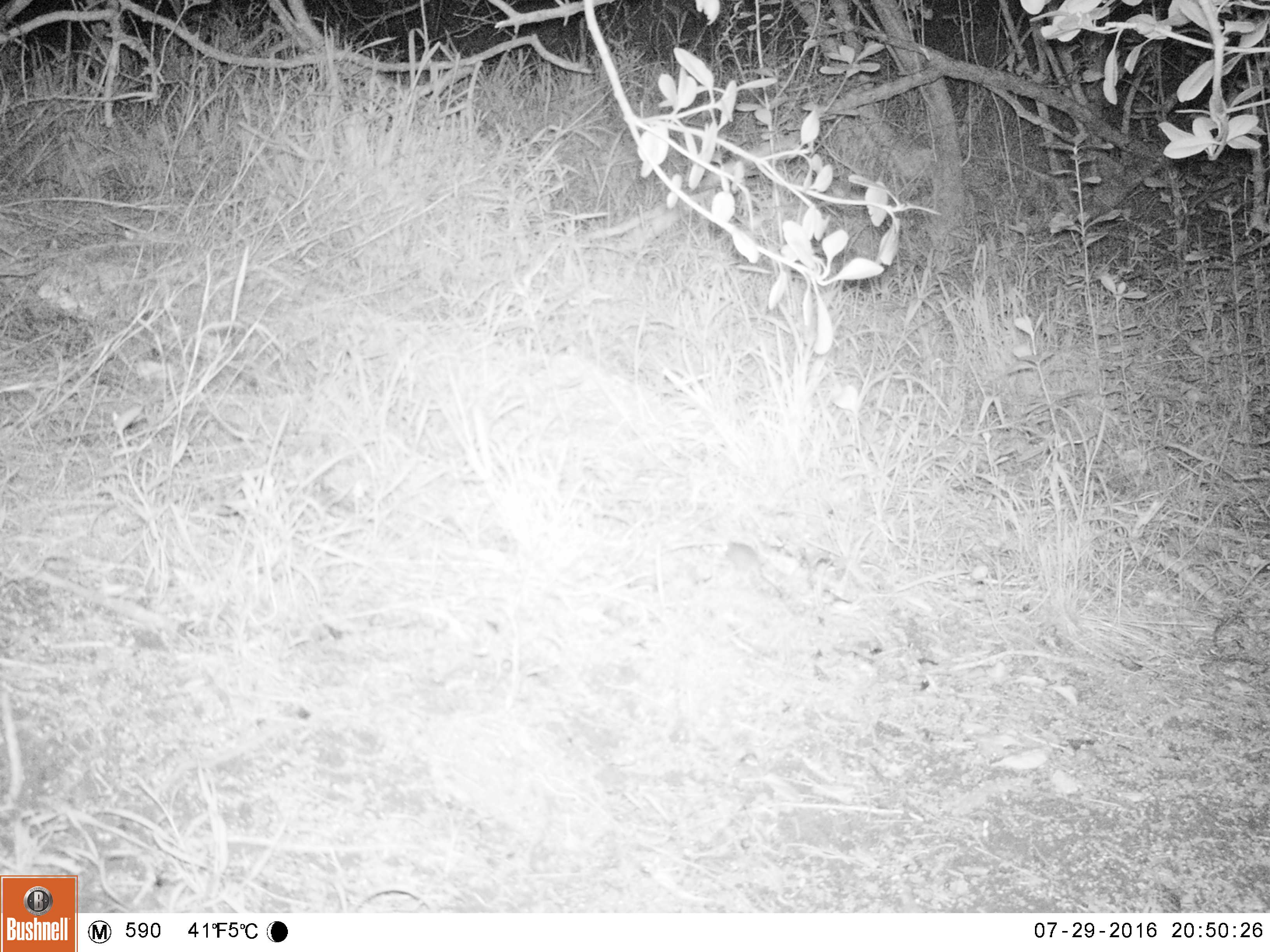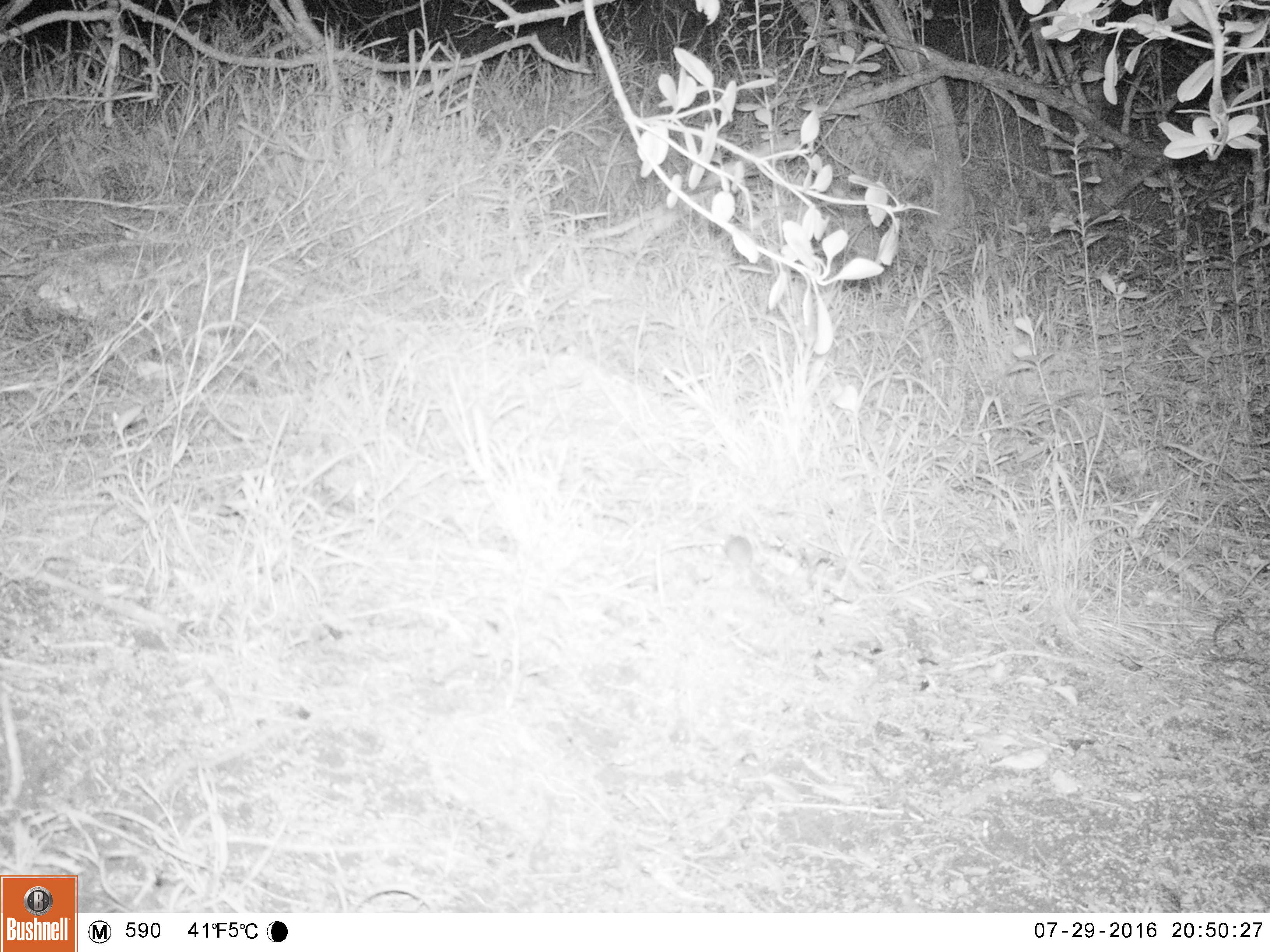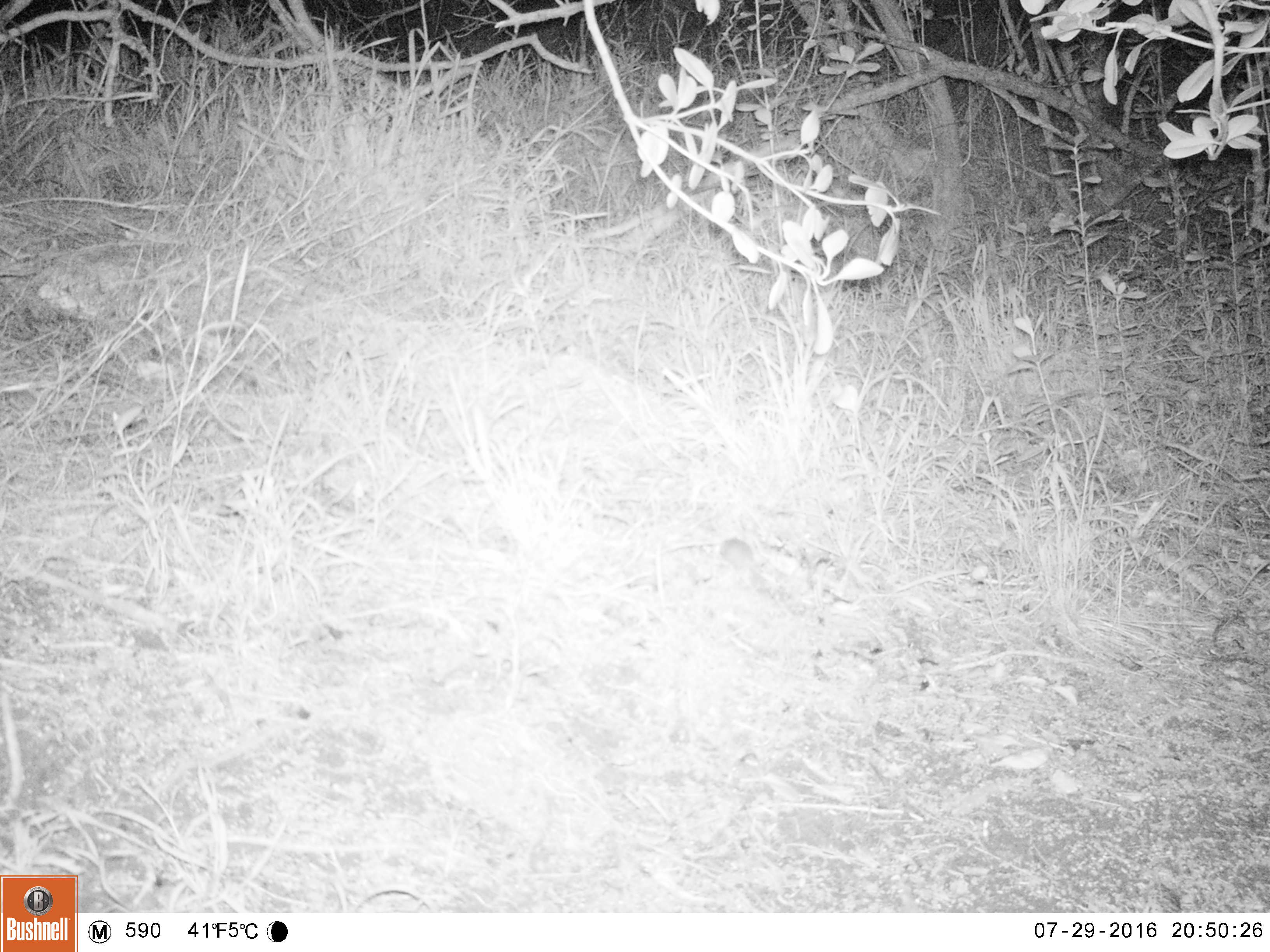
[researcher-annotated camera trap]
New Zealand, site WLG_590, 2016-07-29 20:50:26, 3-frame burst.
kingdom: Animalia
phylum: Chordata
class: Mammalia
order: Rodentia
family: Muridae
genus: Mus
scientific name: Mus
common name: mouse